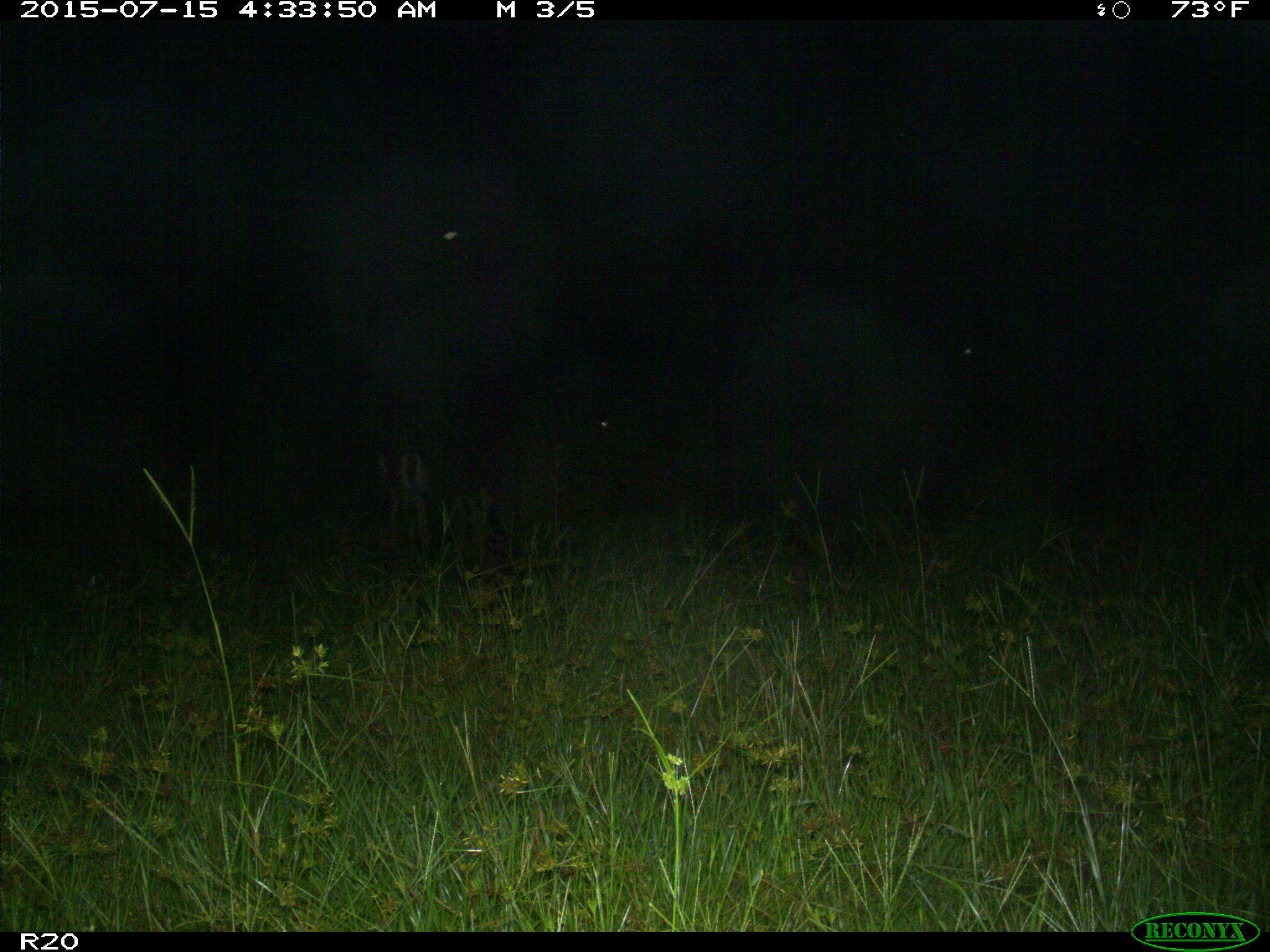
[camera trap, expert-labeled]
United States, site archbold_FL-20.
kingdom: Animalia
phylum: Chordata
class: Mammalia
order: Artiodactyla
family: Cervidae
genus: Odocoileus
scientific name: Odocoileus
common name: deer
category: unidentified deer